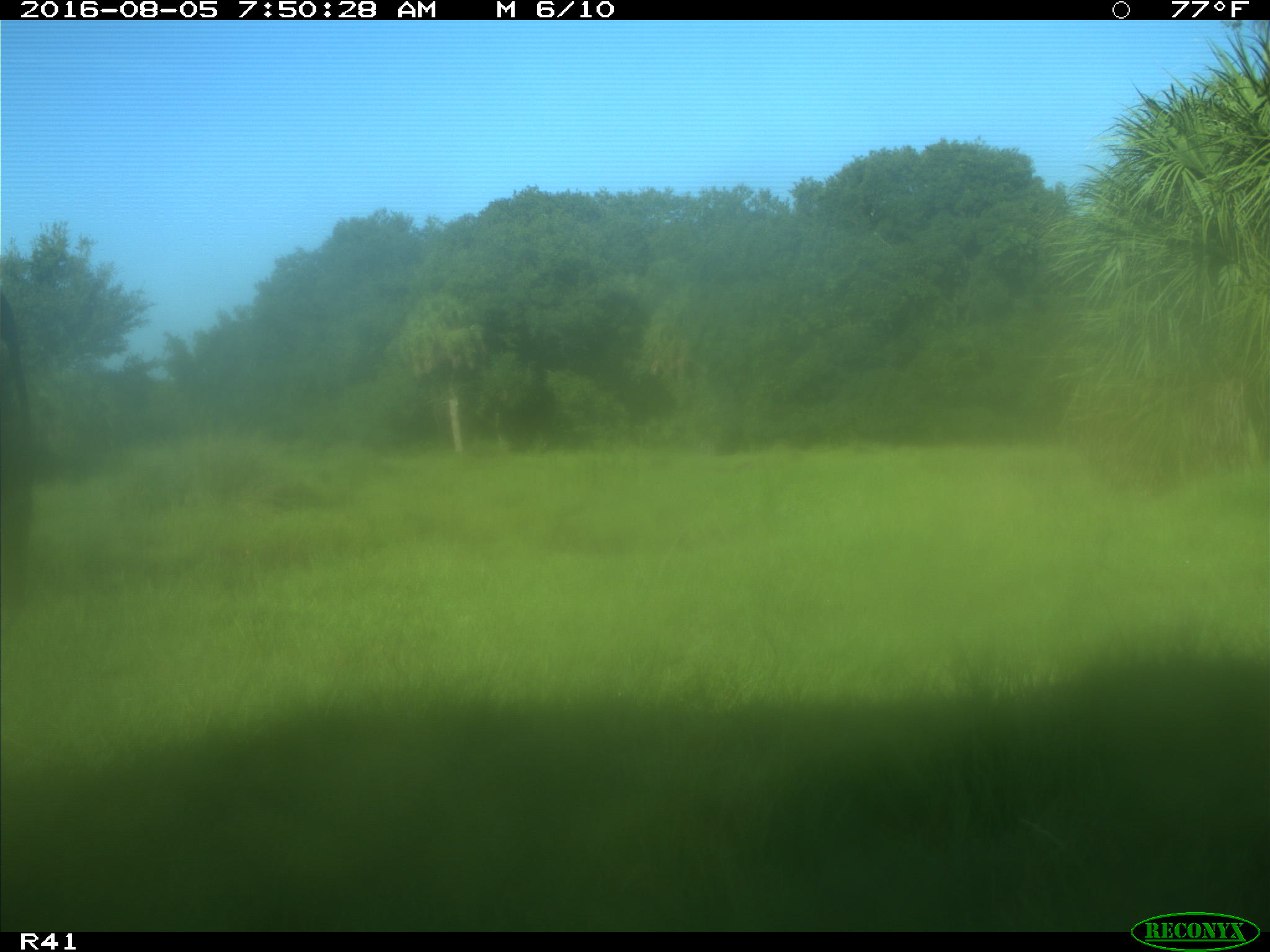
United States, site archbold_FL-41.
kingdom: Animalia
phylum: Chordata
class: Mammalia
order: Artiodactyla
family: Bovidae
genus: Bos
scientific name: Bos taurus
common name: domestic cow